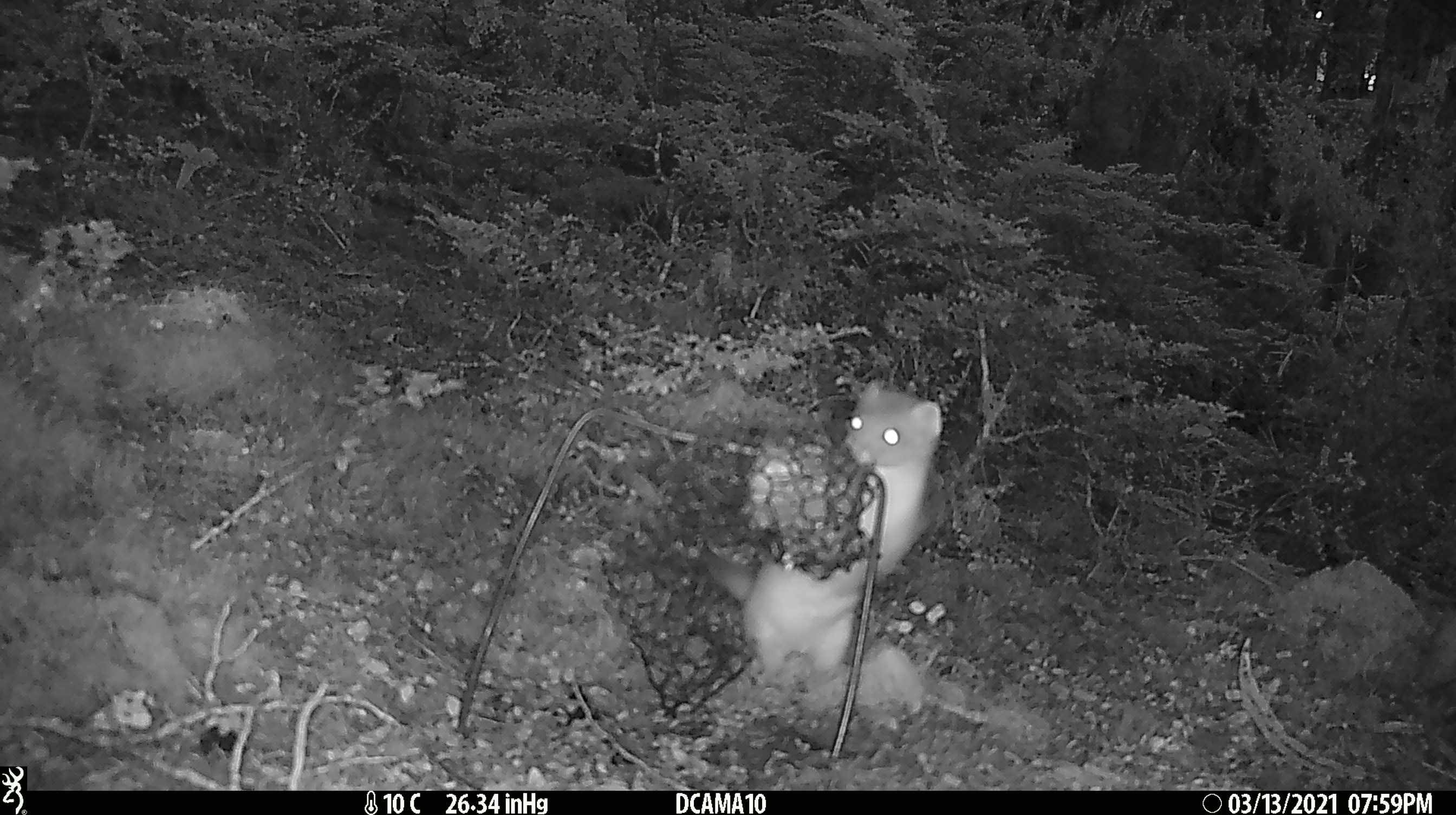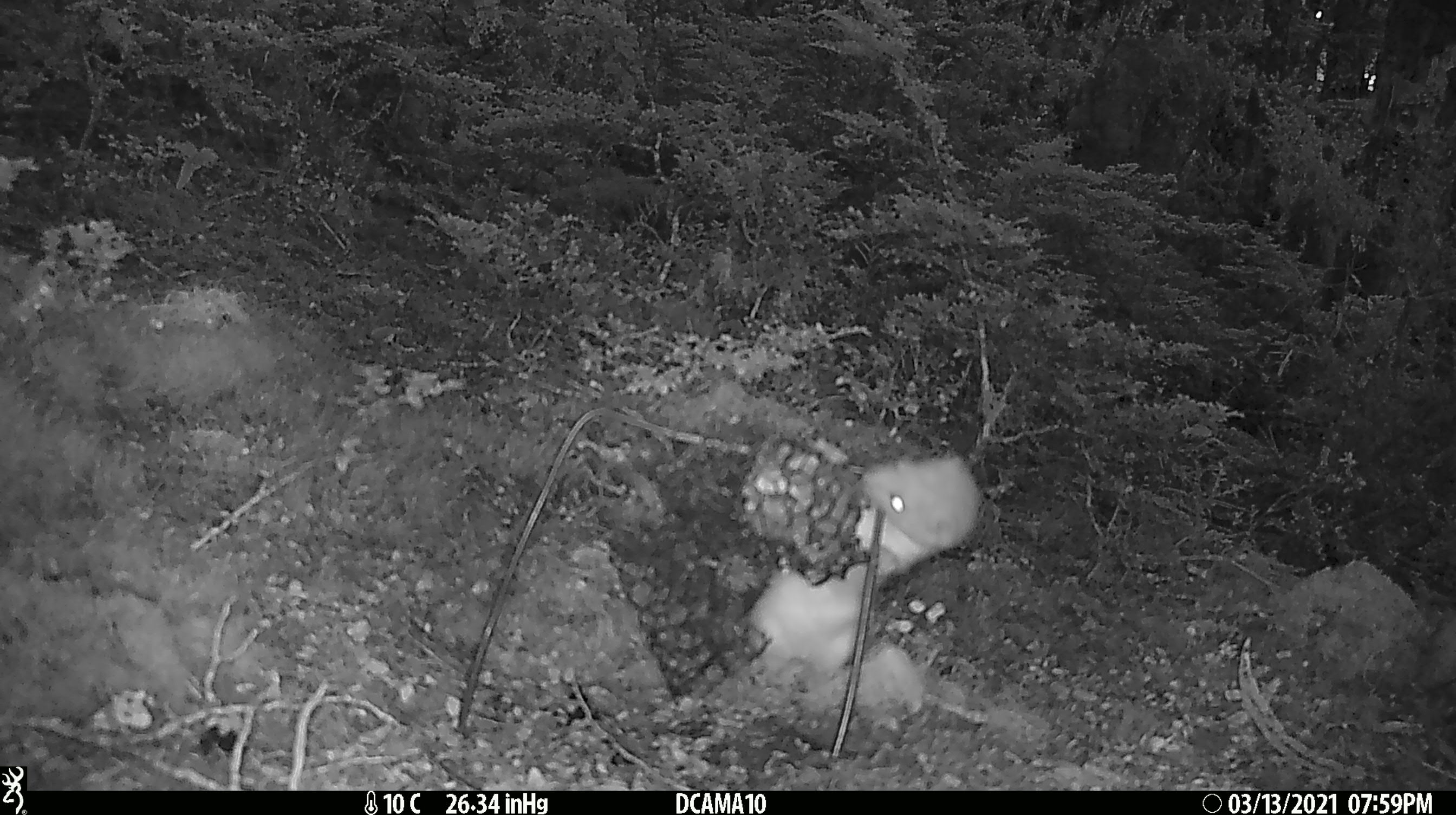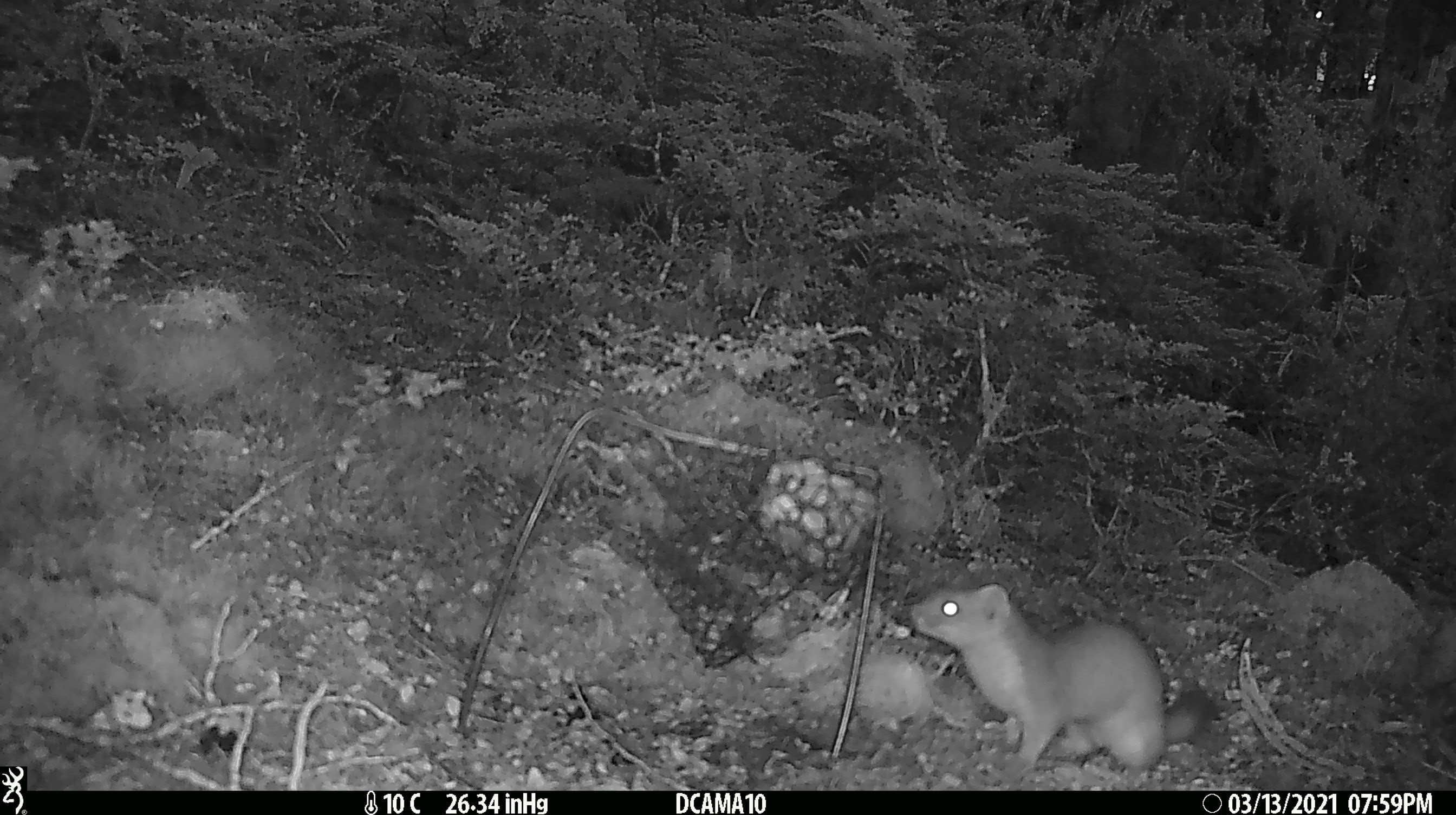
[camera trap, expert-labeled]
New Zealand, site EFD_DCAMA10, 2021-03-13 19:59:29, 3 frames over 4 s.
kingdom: Animalia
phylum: Chordata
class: Mammalia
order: Carnivora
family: Mustelidae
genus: Mustela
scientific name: Mustela erminea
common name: stoat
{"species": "stoat (Mustela erminea)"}